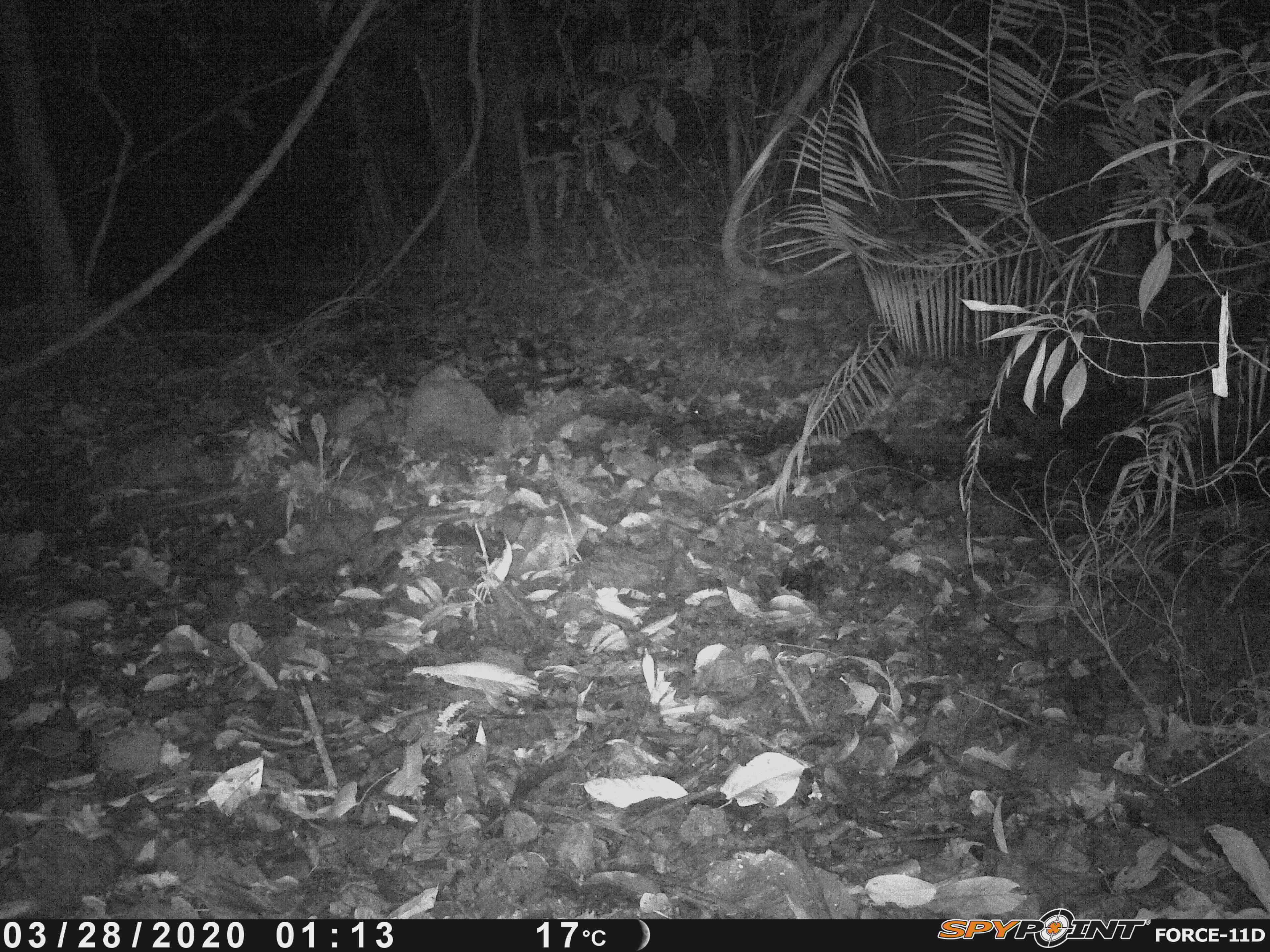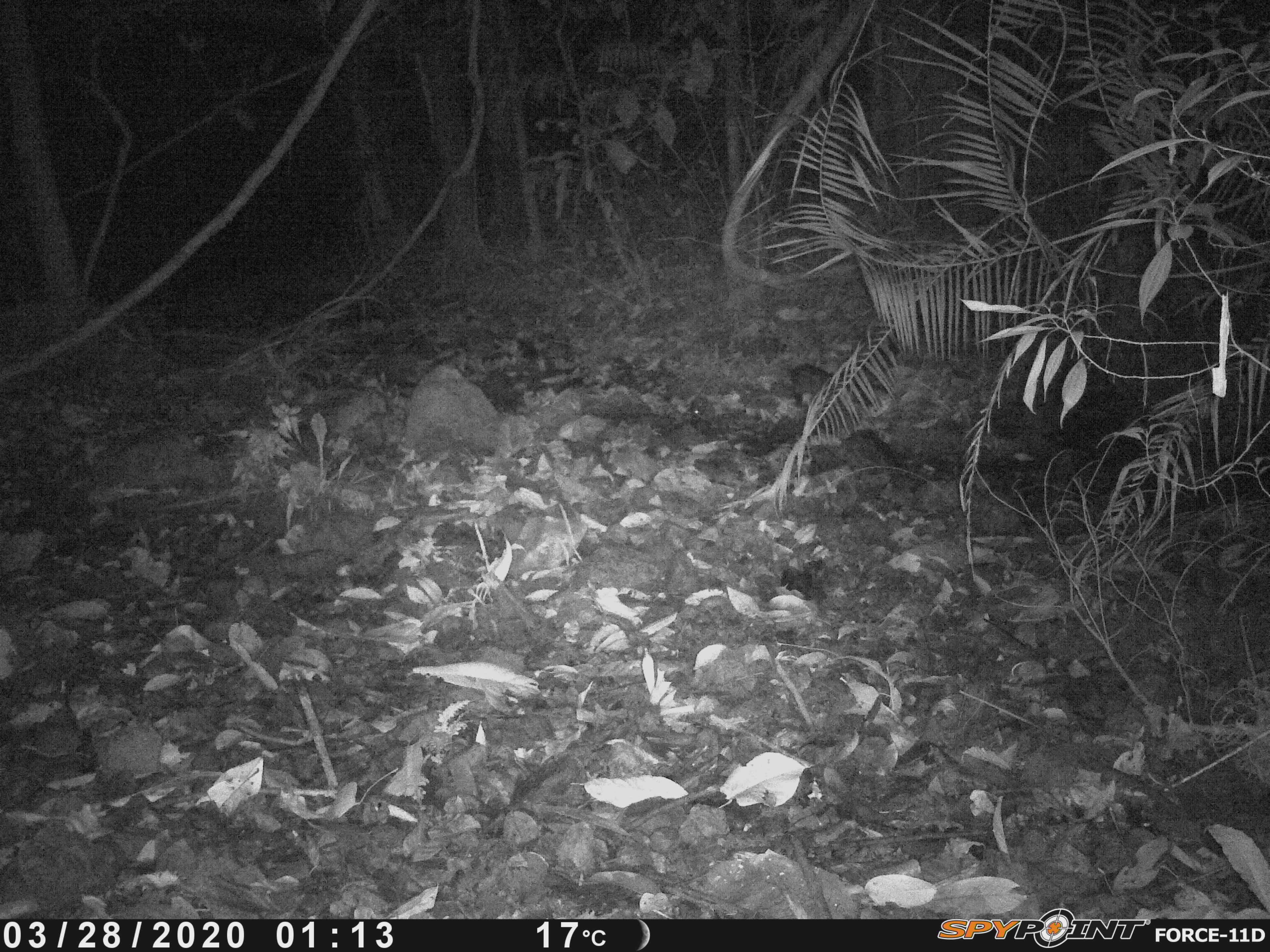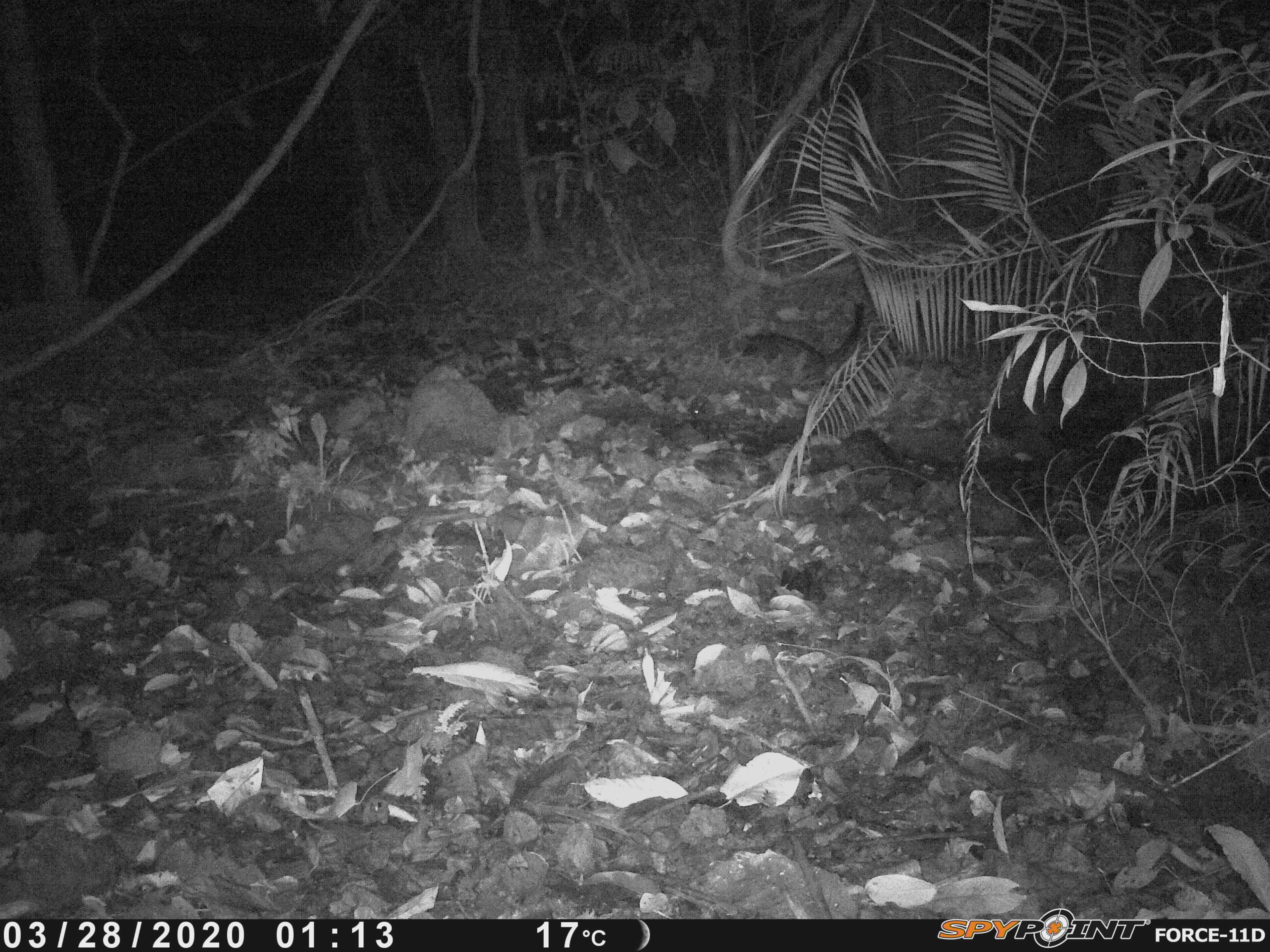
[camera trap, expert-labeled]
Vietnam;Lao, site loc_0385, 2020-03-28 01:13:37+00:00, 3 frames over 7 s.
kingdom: Animalia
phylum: Chordata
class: Mammalia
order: Carnivora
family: Viverridae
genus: Paradoxurus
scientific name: Paradoxurus hermaphroditus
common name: common palm civet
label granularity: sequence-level